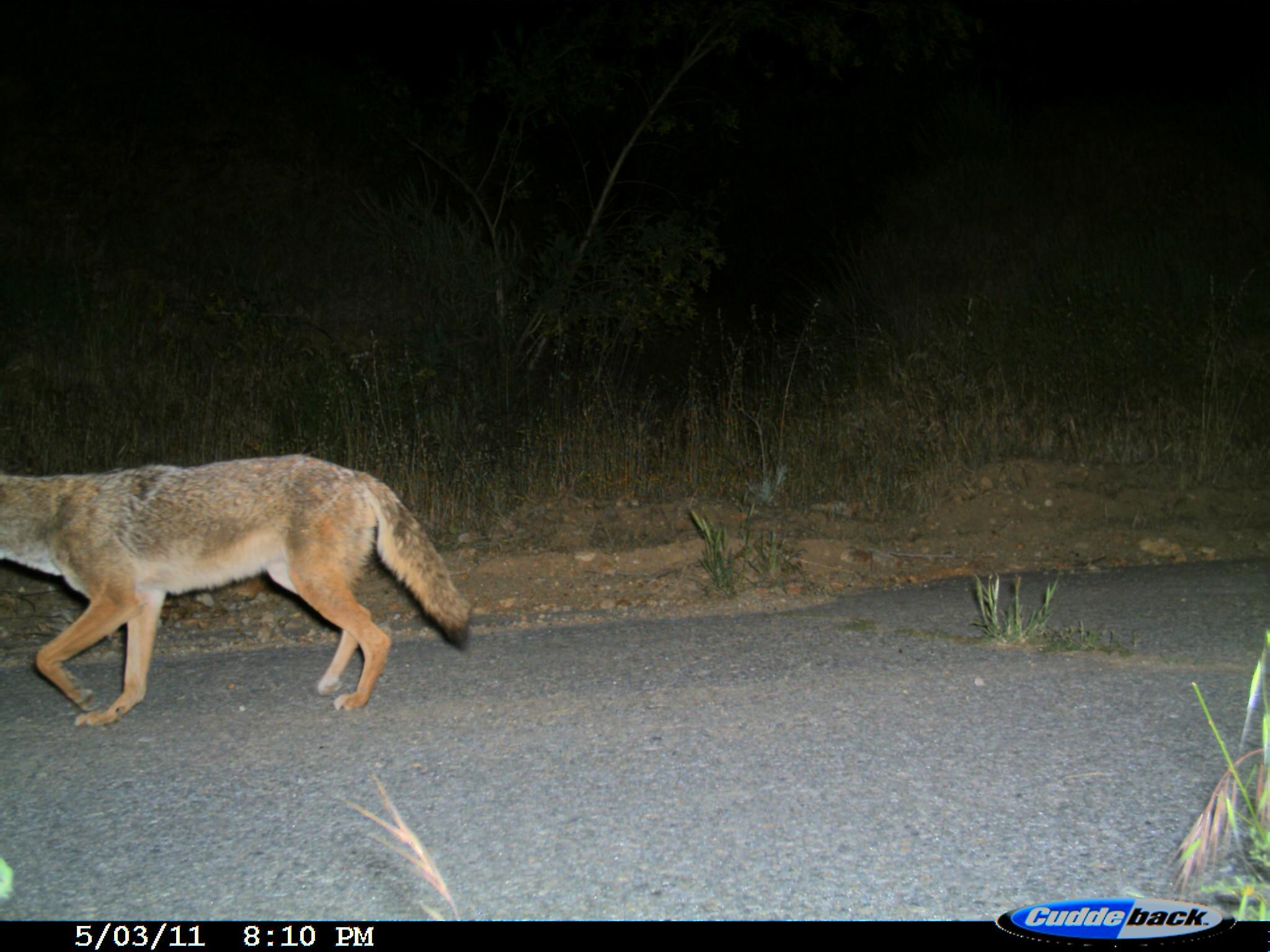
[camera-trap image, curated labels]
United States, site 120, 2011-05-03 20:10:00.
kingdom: Animalia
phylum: Chordata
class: Mammalia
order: Carnivora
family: Canidae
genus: Canis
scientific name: Canis latrans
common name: coyote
Coyote (Canis latrans).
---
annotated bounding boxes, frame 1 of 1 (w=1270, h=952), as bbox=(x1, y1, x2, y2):
coyote: bbox=(0, 441, 483, 739)